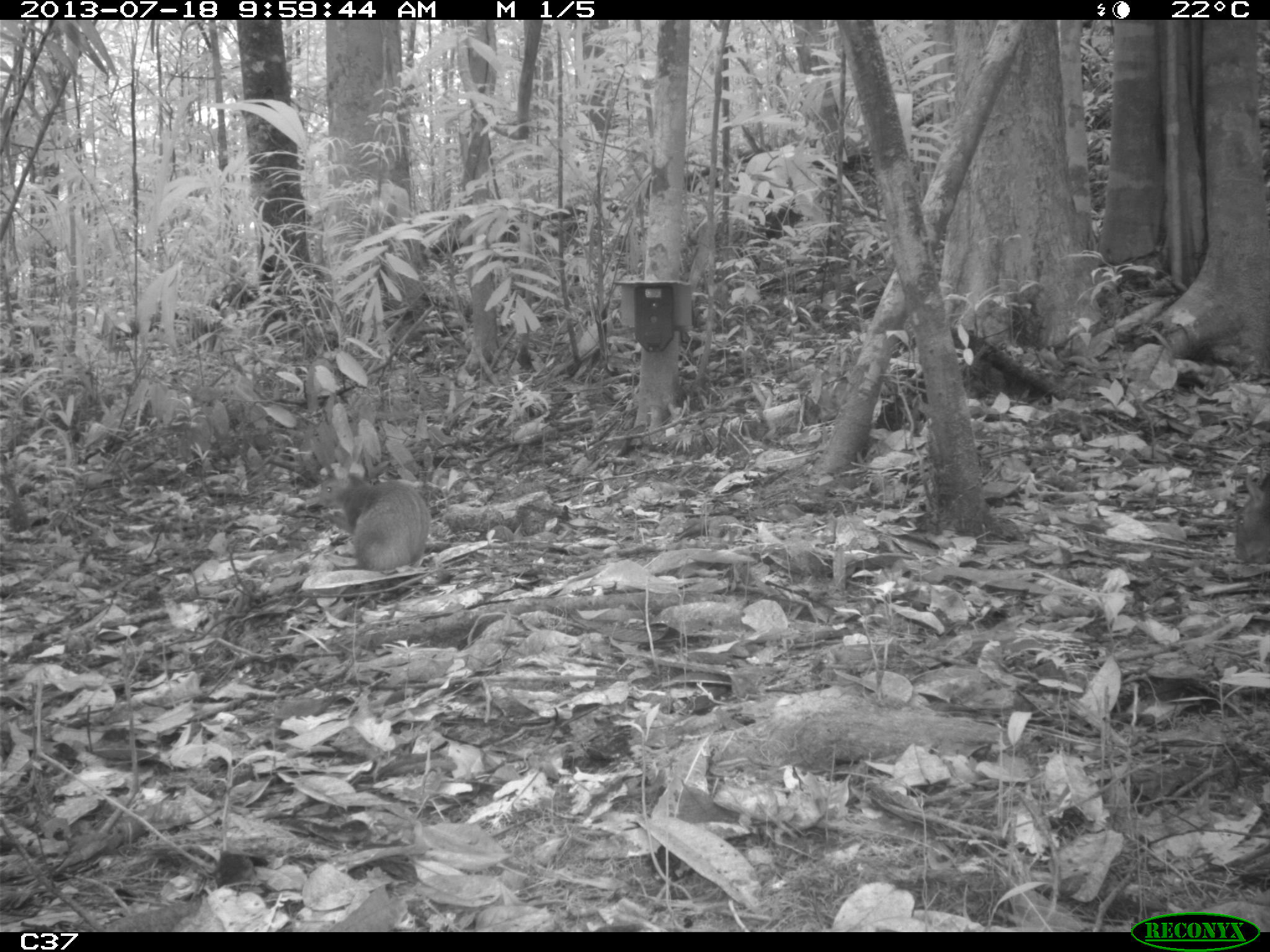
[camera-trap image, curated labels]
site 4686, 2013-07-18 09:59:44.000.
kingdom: Animalia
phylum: Chordata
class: Mammalia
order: Rodentia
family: Dasyproctidae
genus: Dasyprocta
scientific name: Dasyprocta leporina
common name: red-rumped agouti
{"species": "Dasyprocta leporina (red-rumped agouti)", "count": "2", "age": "adult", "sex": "male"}